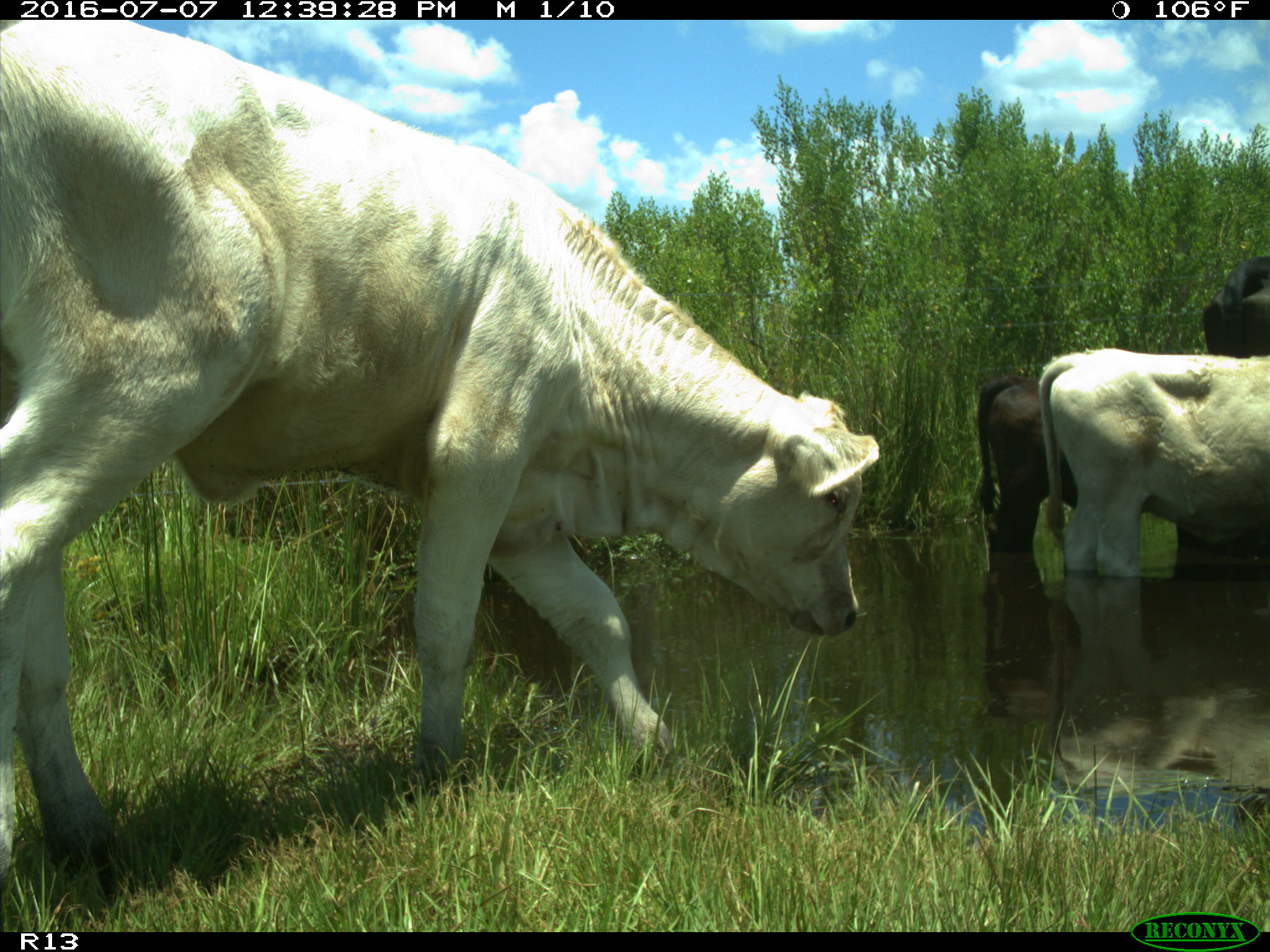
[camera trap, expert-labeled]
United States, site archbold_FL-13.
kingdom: Animalia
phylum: Chordata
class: Mammalia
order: Artiodactyla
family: Bovidae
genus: Bos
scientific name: Bos taurus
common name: domestic cow